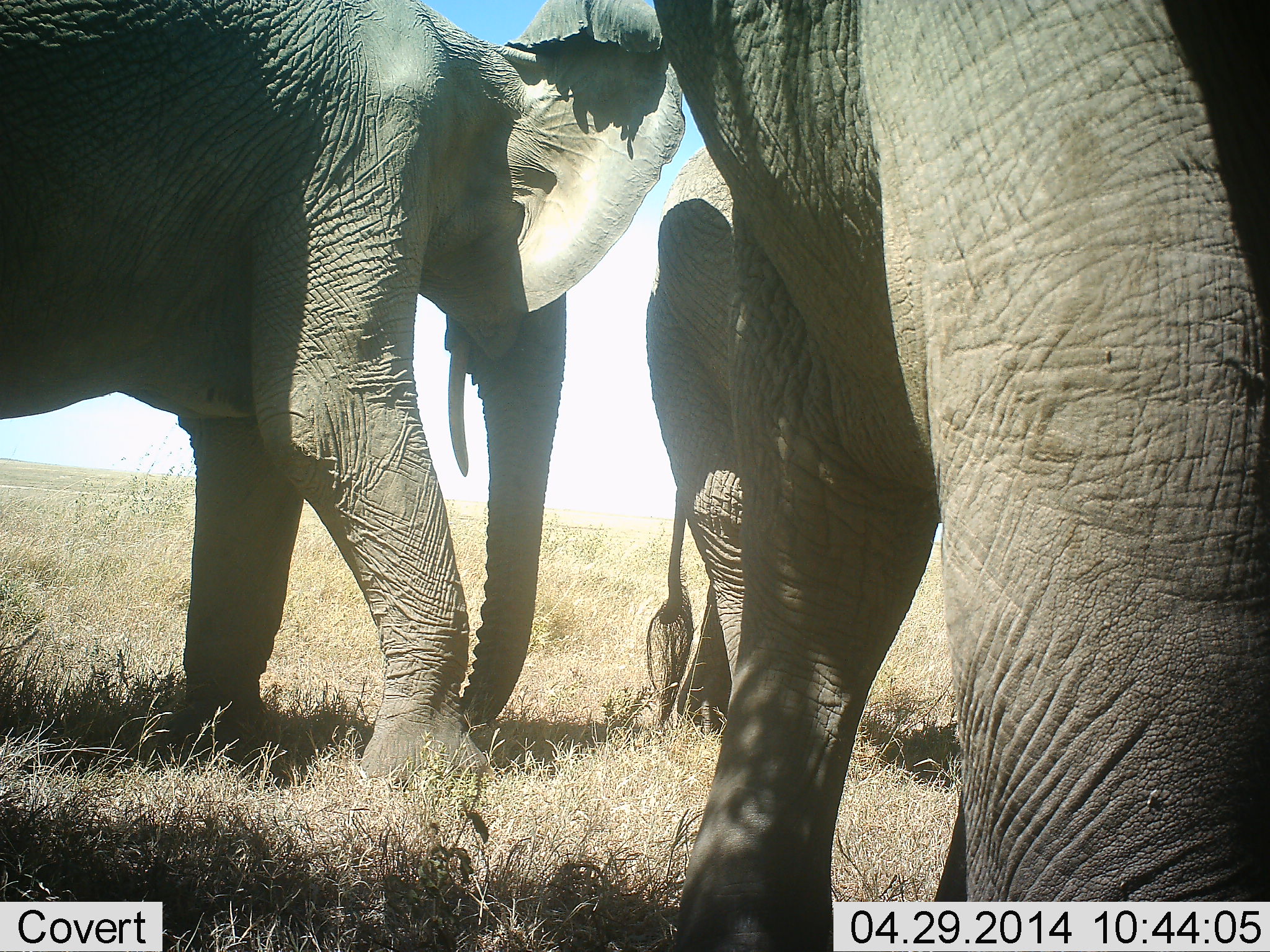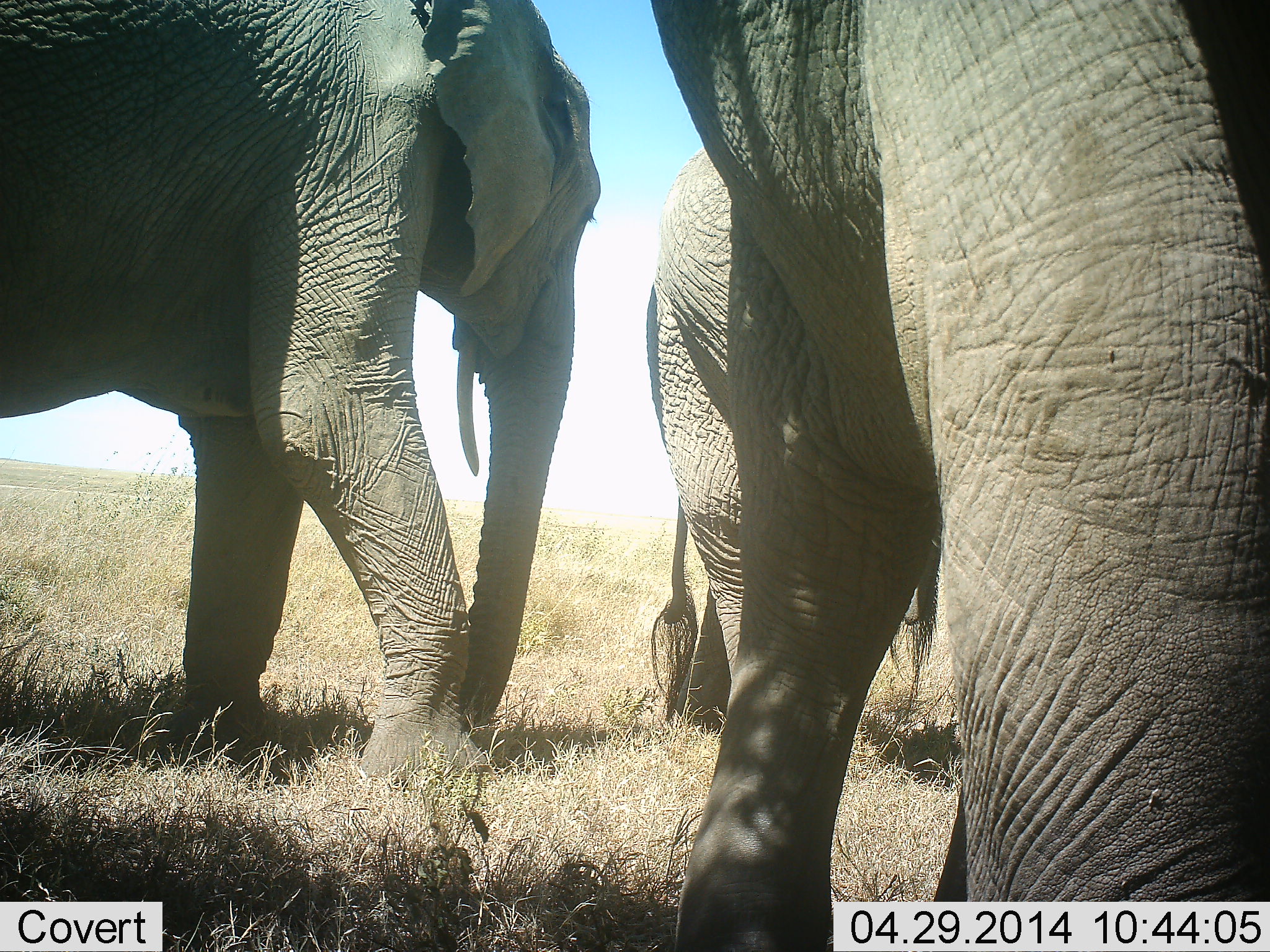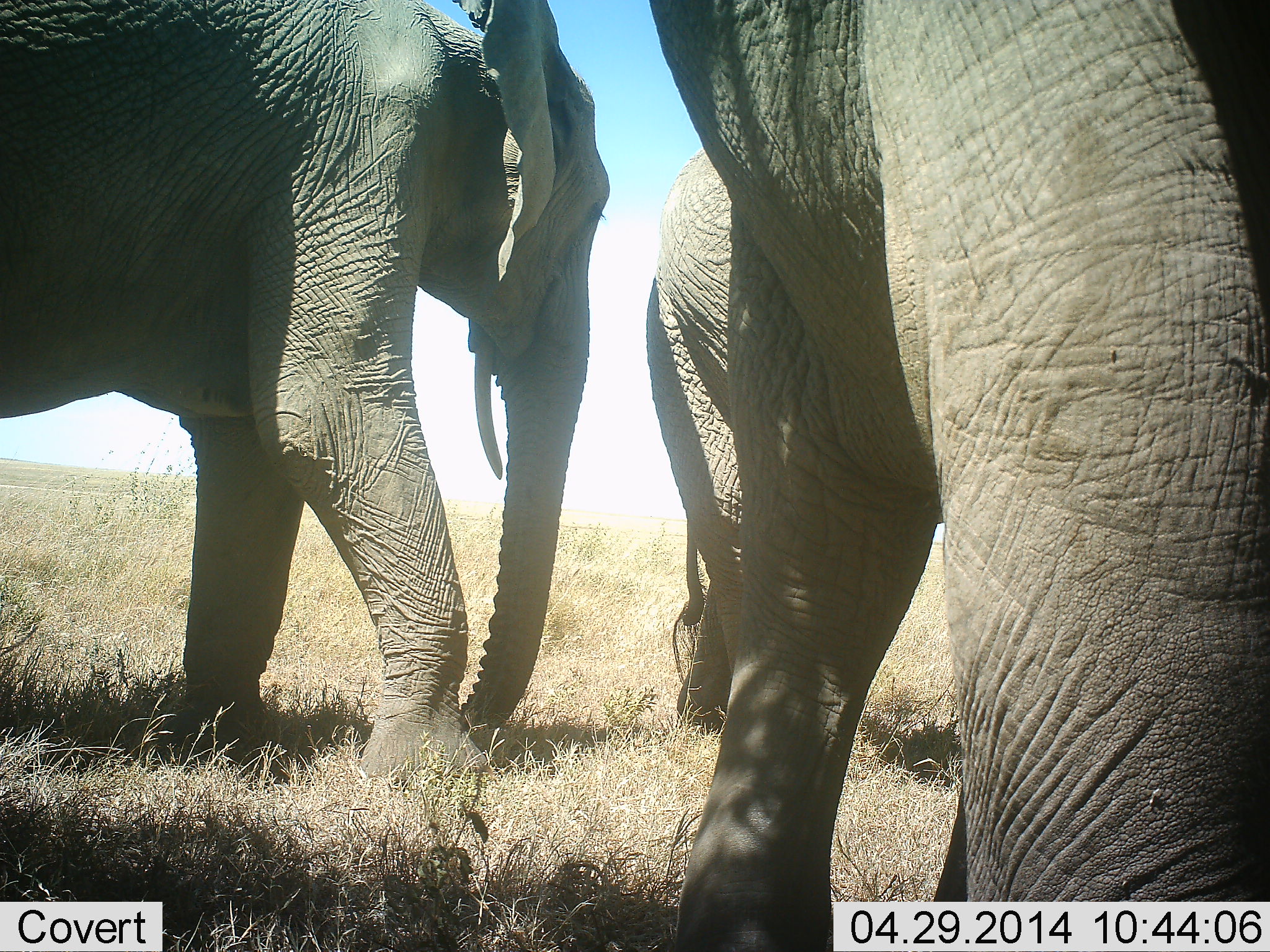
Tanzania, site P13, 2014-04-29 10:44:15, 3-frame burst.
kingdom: Animalia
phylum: Chordata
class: Mammalia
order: Proboscidea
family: Elephantidae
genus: Loxodonta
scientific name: Loxodonta africana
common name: african bush elephant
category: elephant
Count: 3.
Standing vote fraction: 100%.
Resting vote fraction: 0%.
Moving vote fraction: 0%.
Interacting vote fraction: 0%.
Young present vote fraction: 0%.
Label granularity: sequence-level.